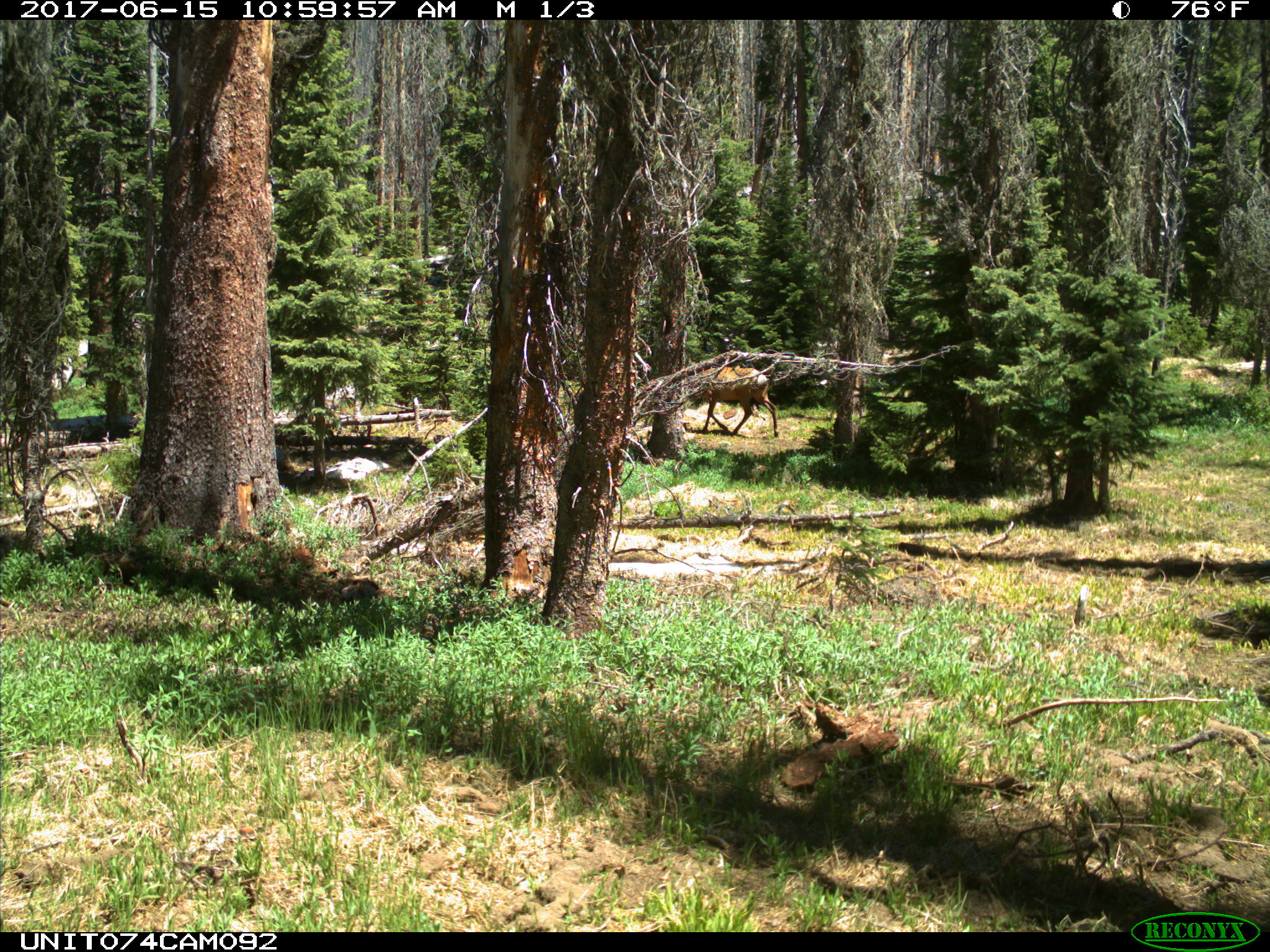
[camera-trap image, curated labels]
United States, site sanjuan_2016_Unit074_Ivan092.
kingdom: Animalia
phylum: Chordata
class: Mammalia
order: Artiodactyla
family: Cervidae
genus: Cervus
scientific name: Cervus elaphus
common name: red deer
Cervus elaphus (red deer).